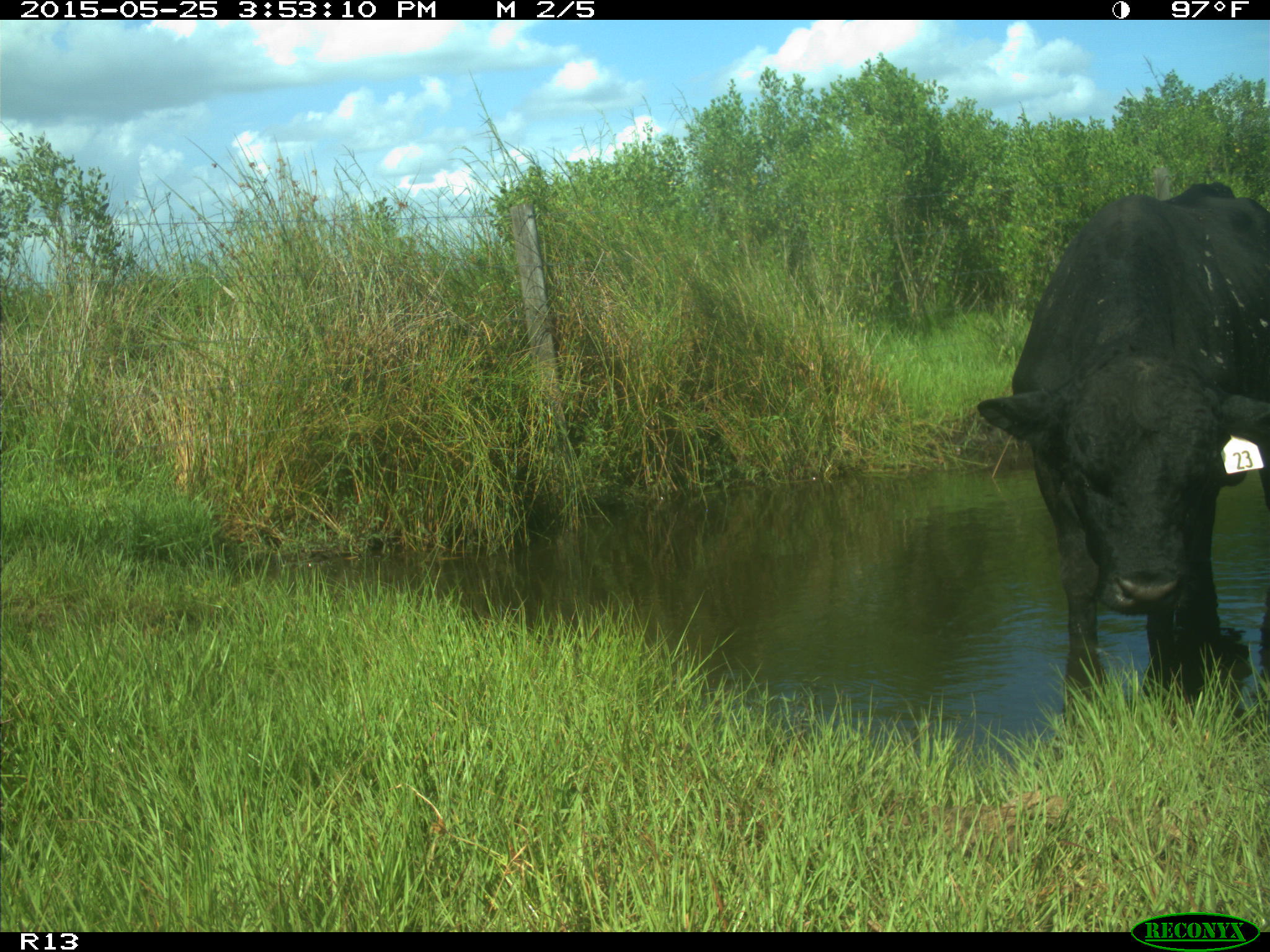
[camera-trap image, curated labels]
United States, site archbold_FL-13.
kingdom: Animalia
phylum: Chordata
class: Mammalia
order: Artiodactyla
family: Bovidae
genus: Bos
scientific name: Bos taurus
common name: domestic cow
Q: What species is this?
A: Bos taurus (domestic cow).